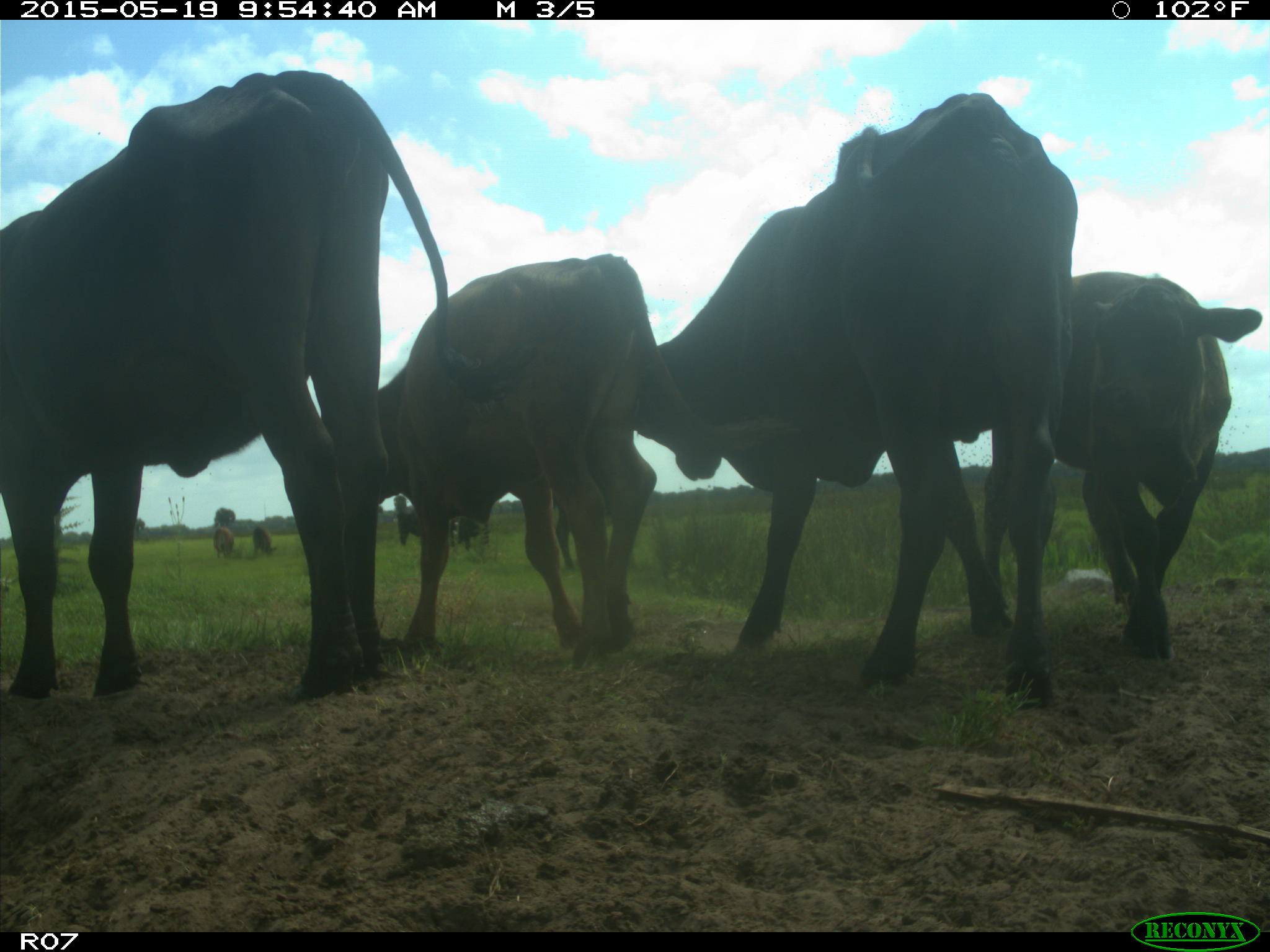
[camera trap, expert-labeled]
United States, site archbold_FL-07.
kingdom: Animalia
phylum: Chordata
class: Mammalia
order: Artiodactyla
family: Bovidae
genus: Bos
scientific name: Bos taurus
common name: domestic cow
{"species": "Bos taurus (domestic cow)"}